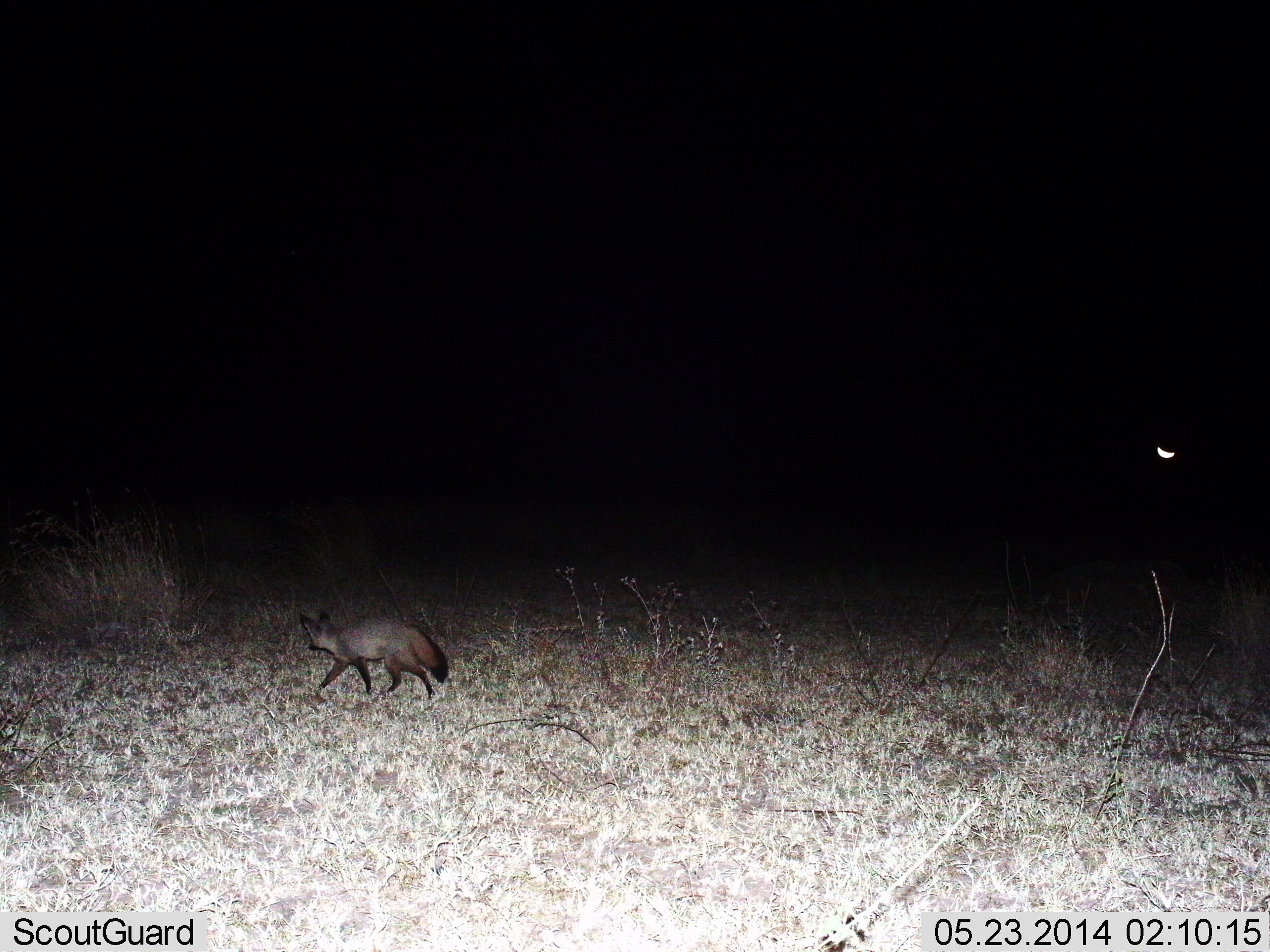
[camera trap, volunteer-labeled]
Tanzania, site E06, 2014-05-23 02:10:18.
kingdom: Animalia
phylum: Chordata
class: Mammalia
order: Carnivora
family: Canidae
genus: Otocyon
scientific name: Otocyon megalotis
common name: bat-eared fox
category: batearedfox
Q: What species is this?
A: Batearedfox (bat-eared fox) (Otocyon megalotis).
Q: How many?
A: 1.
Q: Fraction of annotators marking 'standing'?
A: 0%.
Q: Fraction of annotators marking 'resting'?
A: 0%.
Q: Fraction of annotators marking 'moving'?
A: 100%.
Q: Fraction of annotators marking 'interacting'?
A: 0%.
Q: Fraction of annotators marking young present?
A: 0%.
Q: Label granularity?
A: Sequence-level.